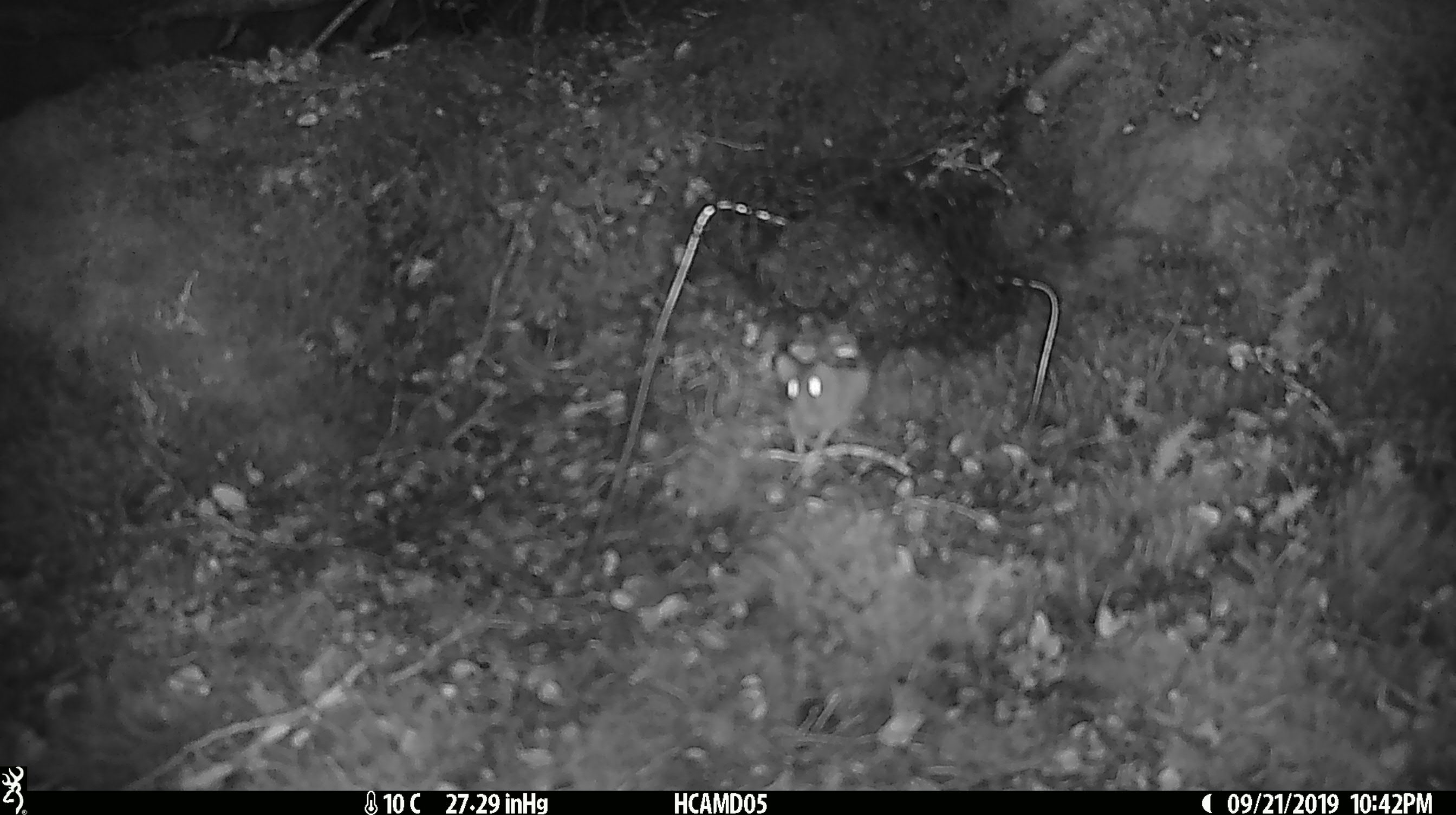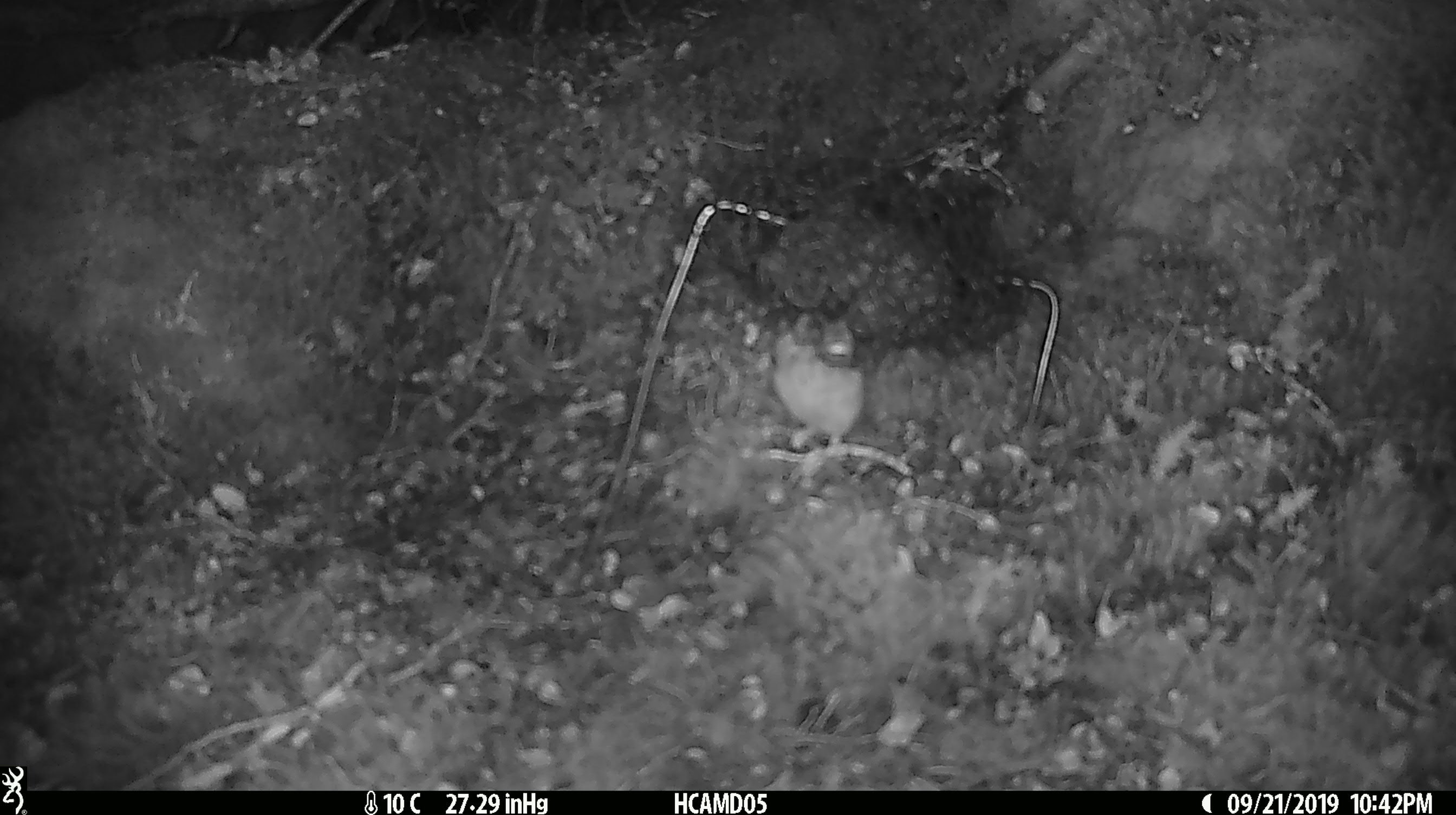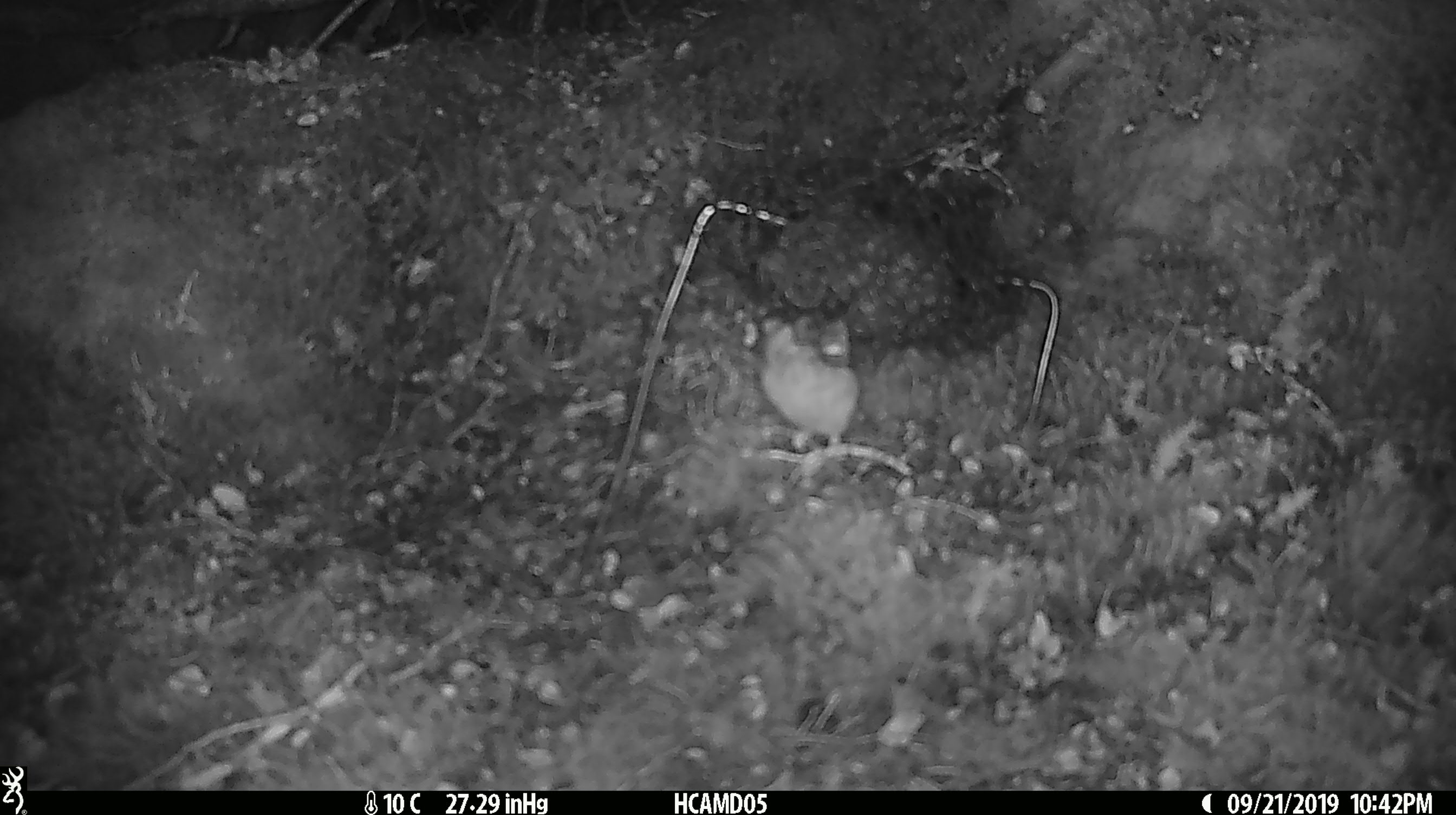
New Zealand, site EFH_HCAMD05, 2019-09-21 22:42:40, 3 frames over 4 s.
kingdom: Animalia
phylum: Chordata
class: Mammalia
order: Rodentia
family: Muridae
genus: Mus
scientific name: Mus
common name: mouse